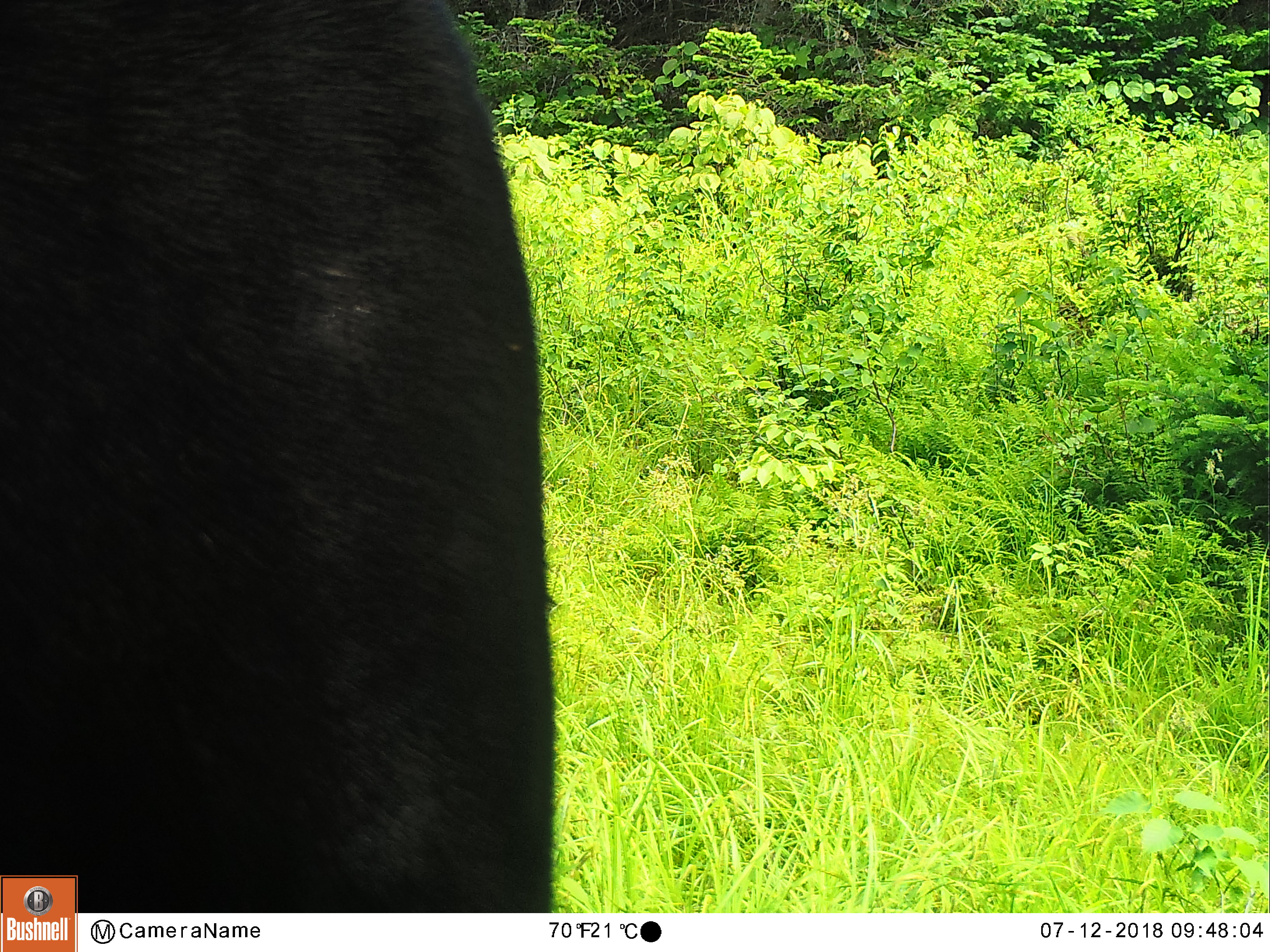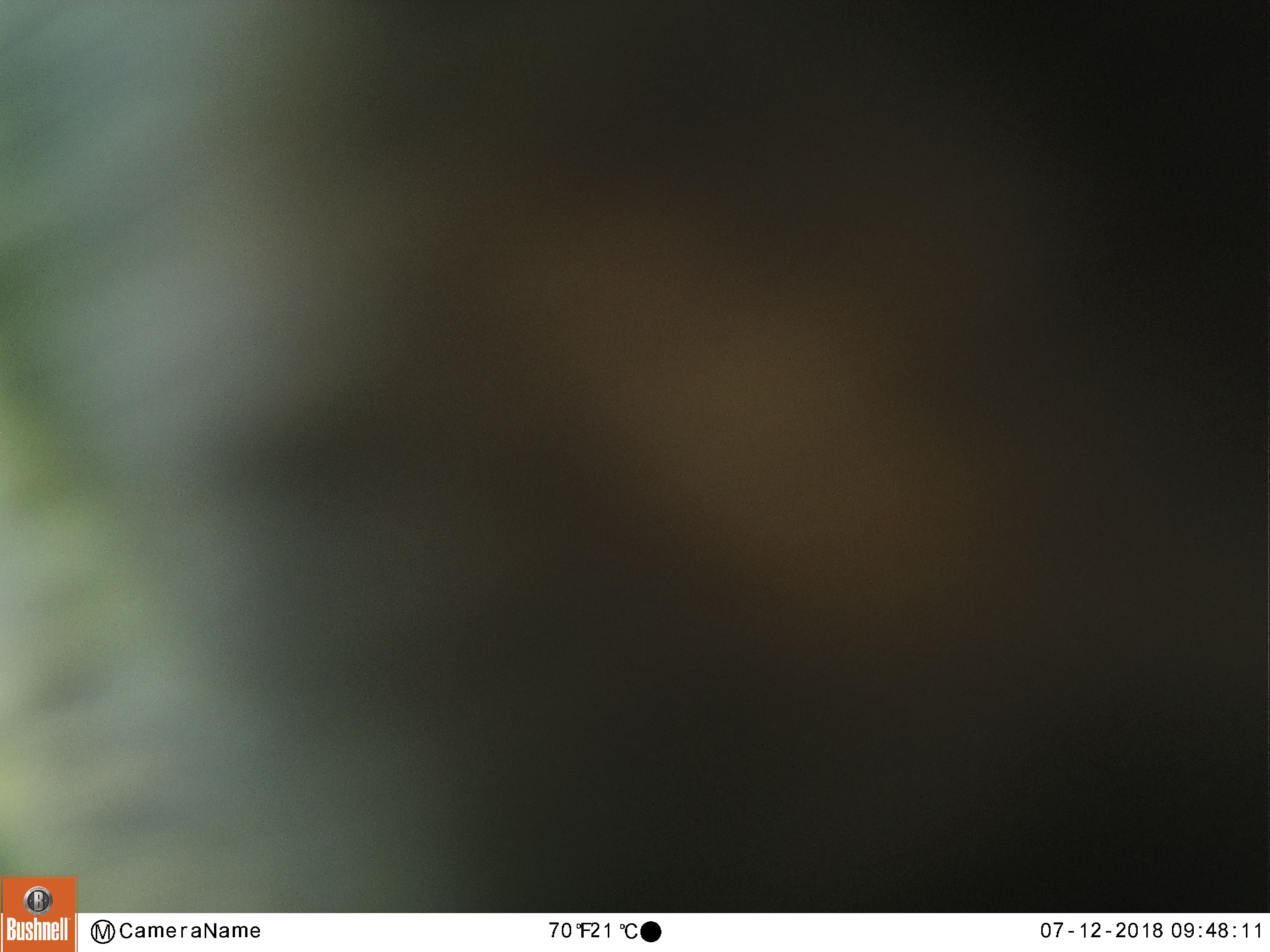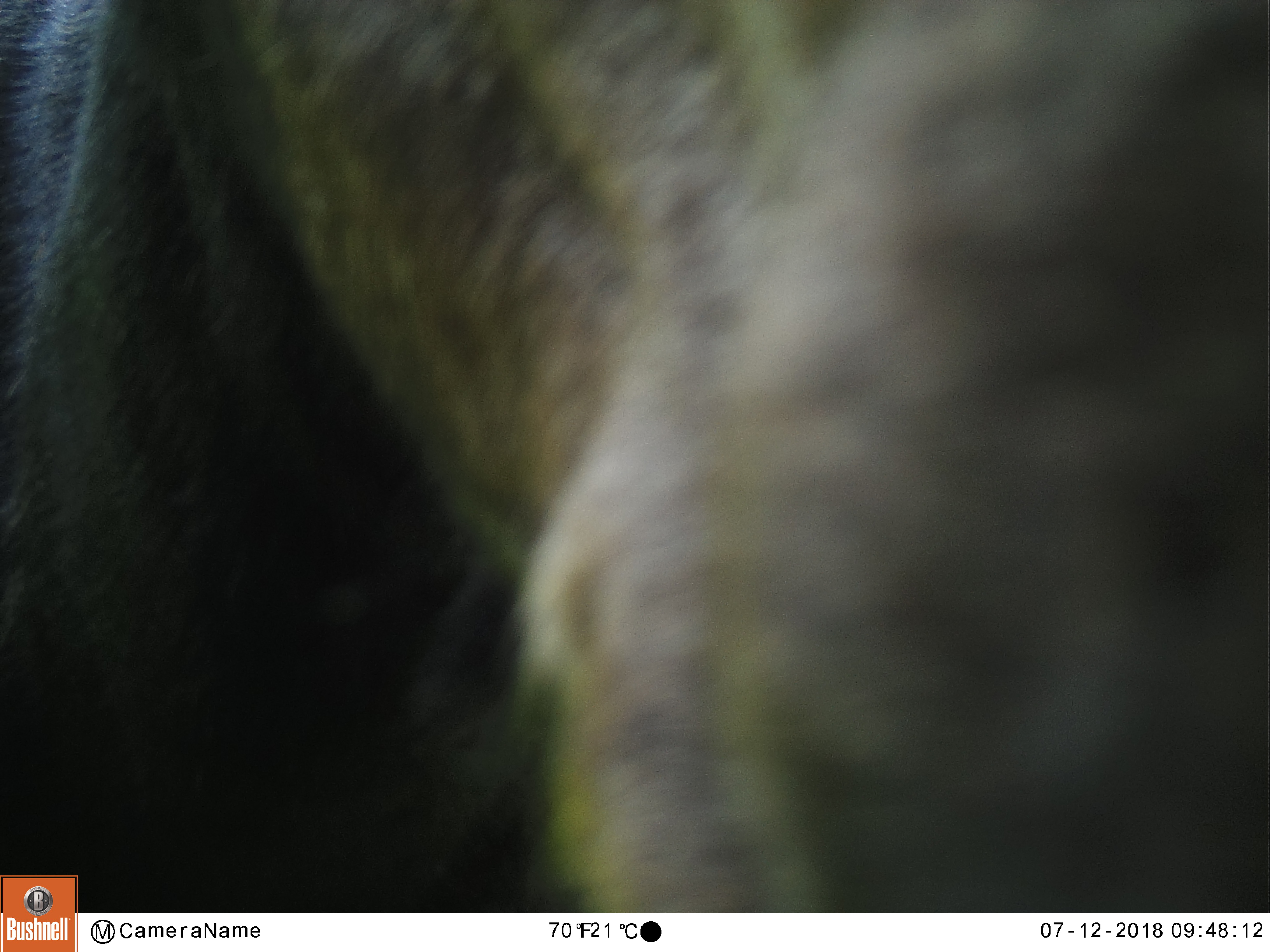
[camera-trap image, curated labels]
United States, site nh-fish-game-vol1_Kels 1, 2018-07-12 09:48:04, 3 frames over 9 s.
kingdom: Animalia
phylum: Chordata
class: Mammalia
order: Artiodactyla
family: Cervidae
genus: Alces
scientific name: Alces alces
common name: moose